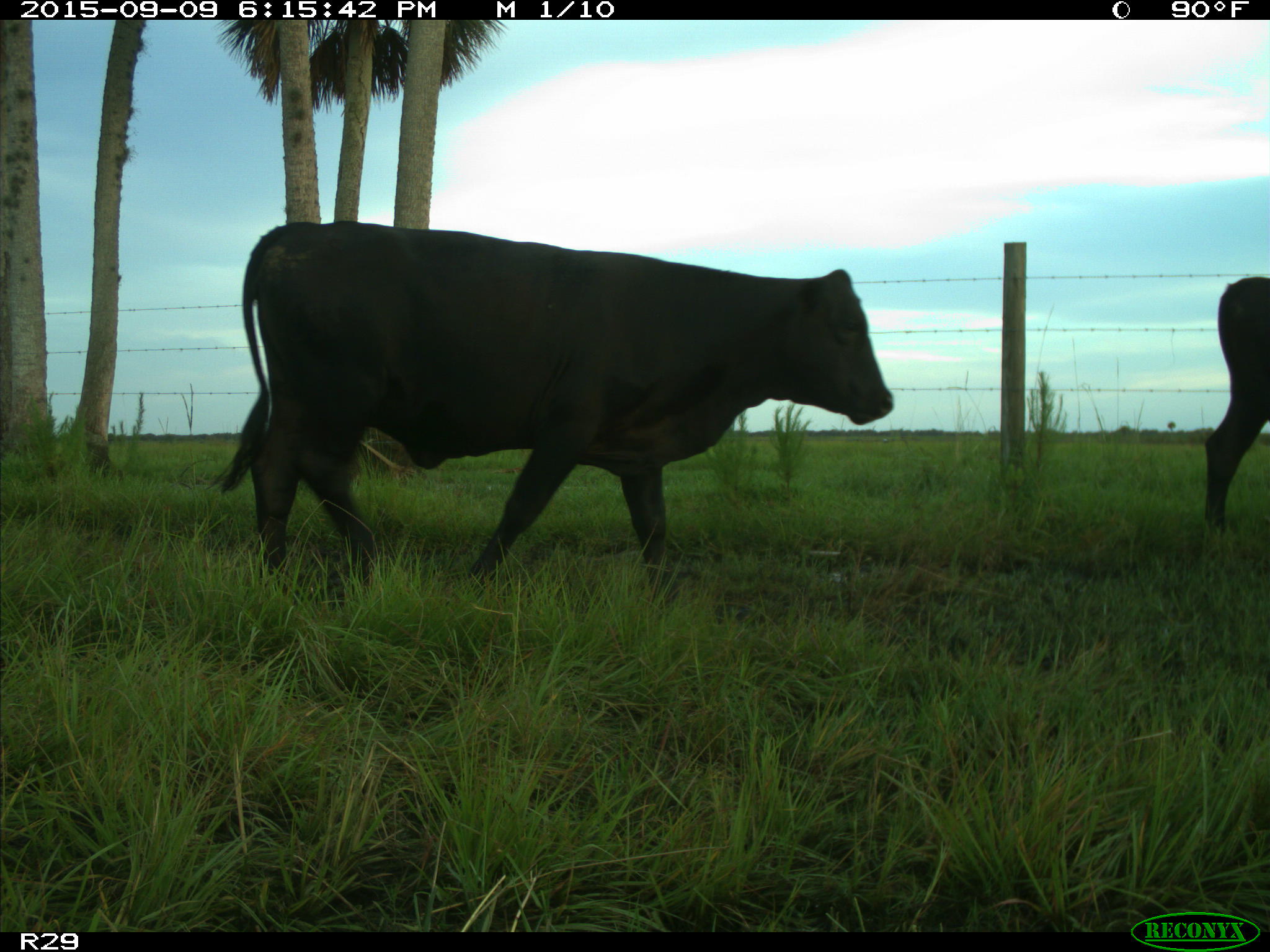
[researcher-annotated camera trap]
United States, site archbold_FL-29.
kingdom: Animalia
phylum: Chordata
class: Mammalia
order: Artiodactyla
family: Bovidae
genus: Bos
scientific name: Bos taurus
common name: domestic cow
Bos taurus (domestic cow).